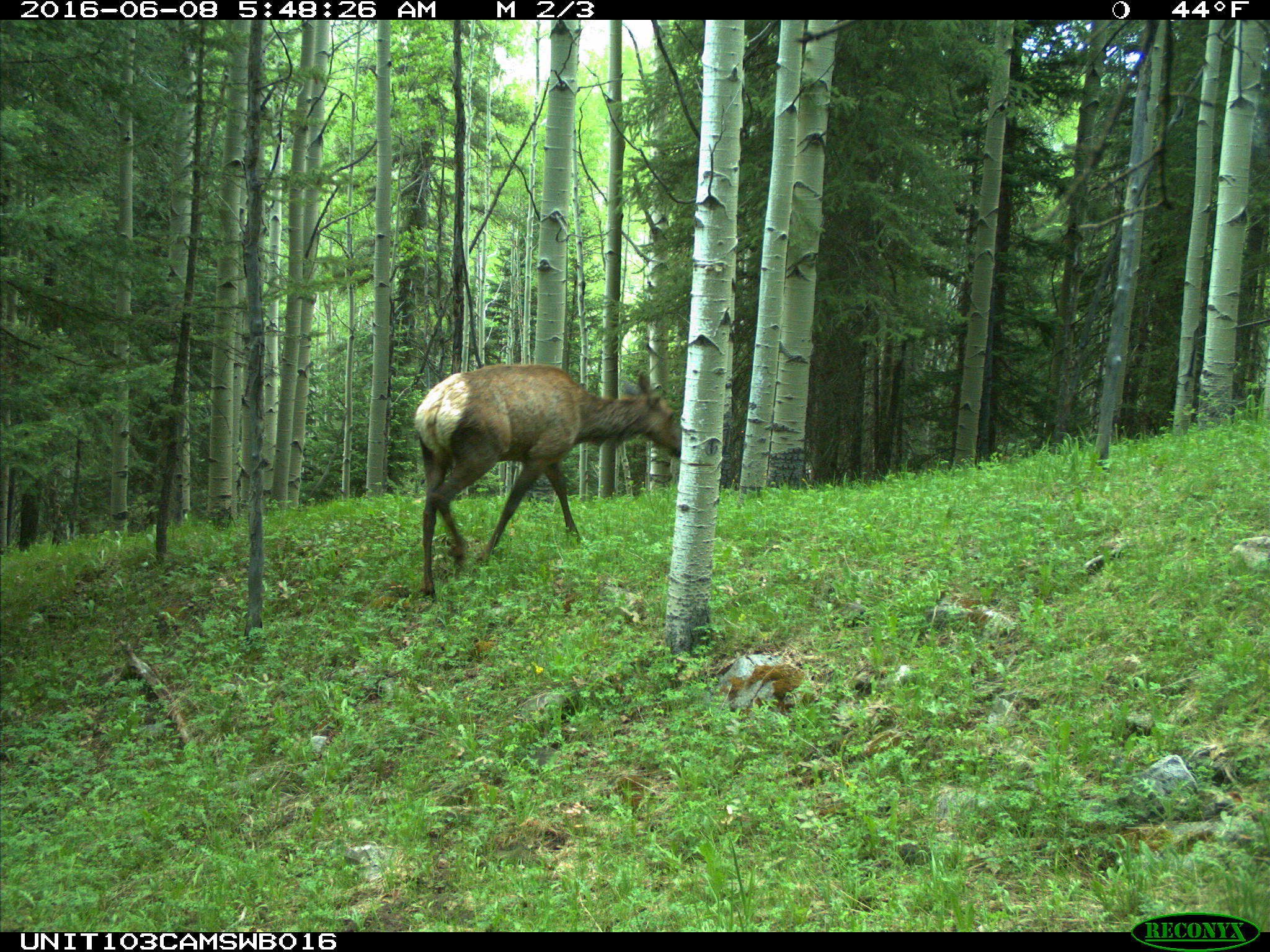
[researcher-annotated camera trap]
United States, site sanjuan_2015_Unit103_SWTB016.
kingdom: Animalia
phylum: Chordata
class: Mammalia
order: Artiodactyla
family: Cervidae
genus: Cervus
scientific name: Cervus elaphus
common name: red deer